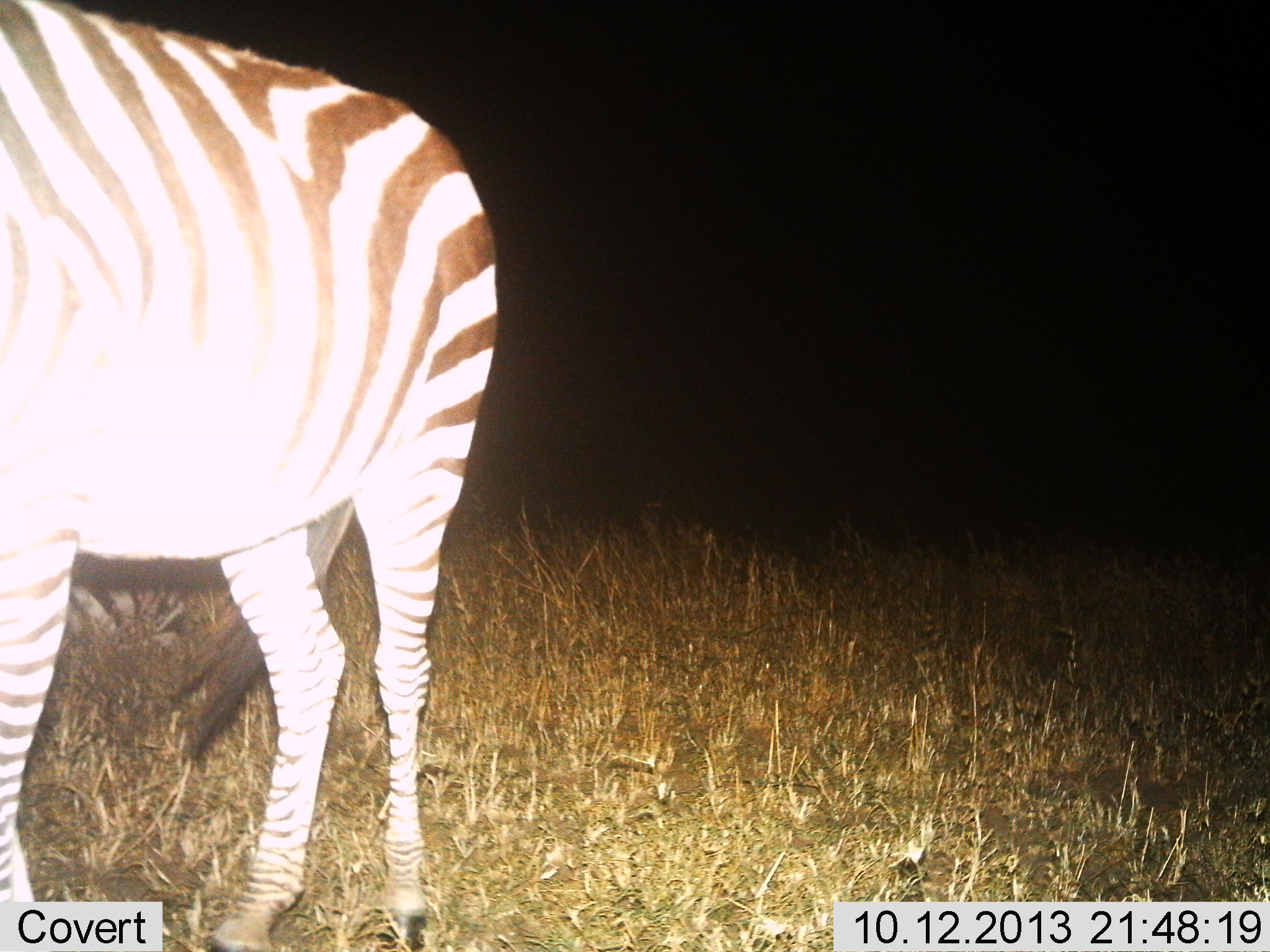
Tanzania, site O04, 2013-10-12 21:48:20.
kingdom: Animalia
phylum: Chordata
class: Mammalia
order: Perissodactyla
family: Equidae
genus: Equus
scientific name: Equus quagga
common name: plains zebra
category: zebra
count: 1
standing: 80%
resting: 30%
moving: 20%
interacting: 0%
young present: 0%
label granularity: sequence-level